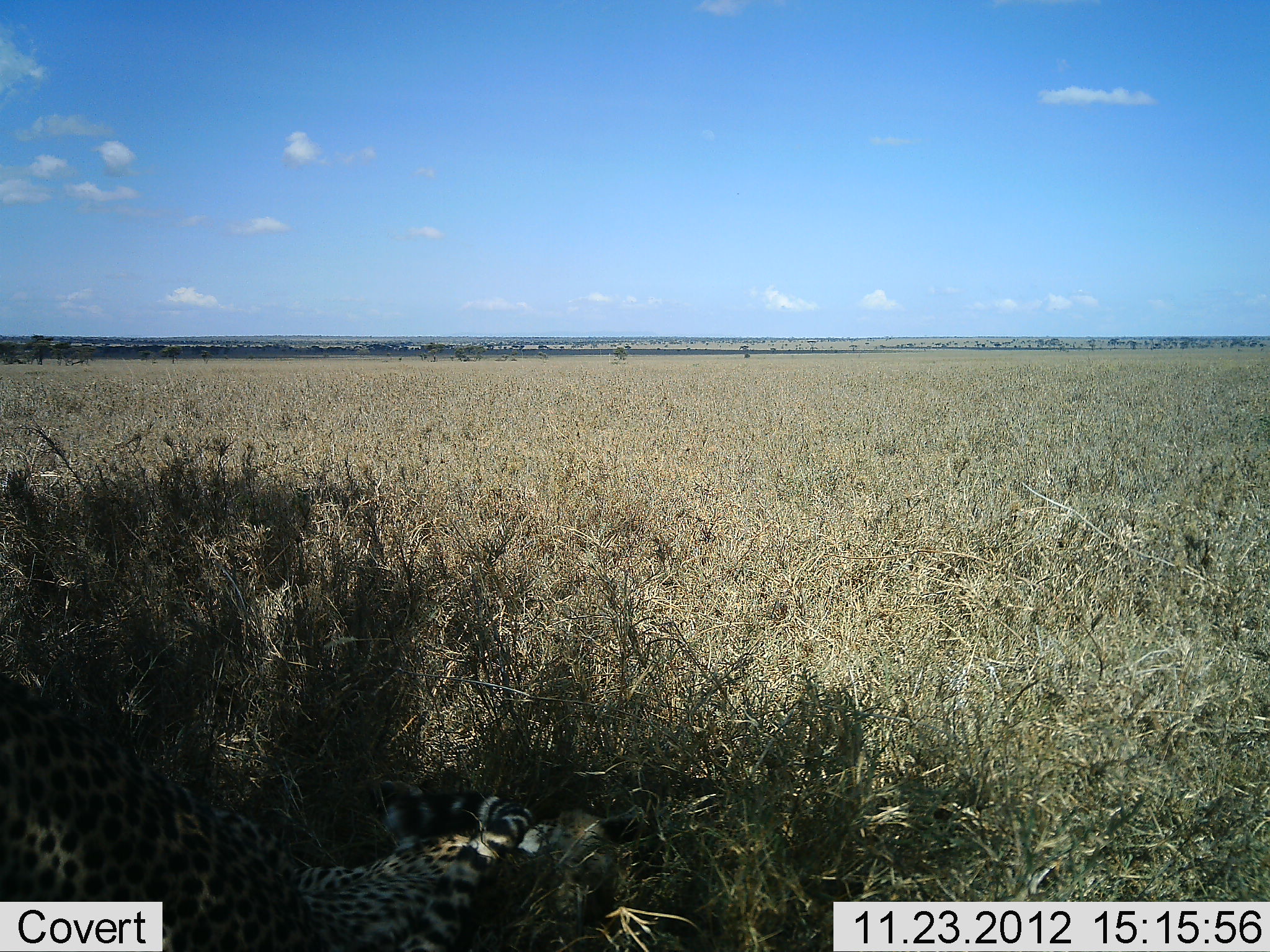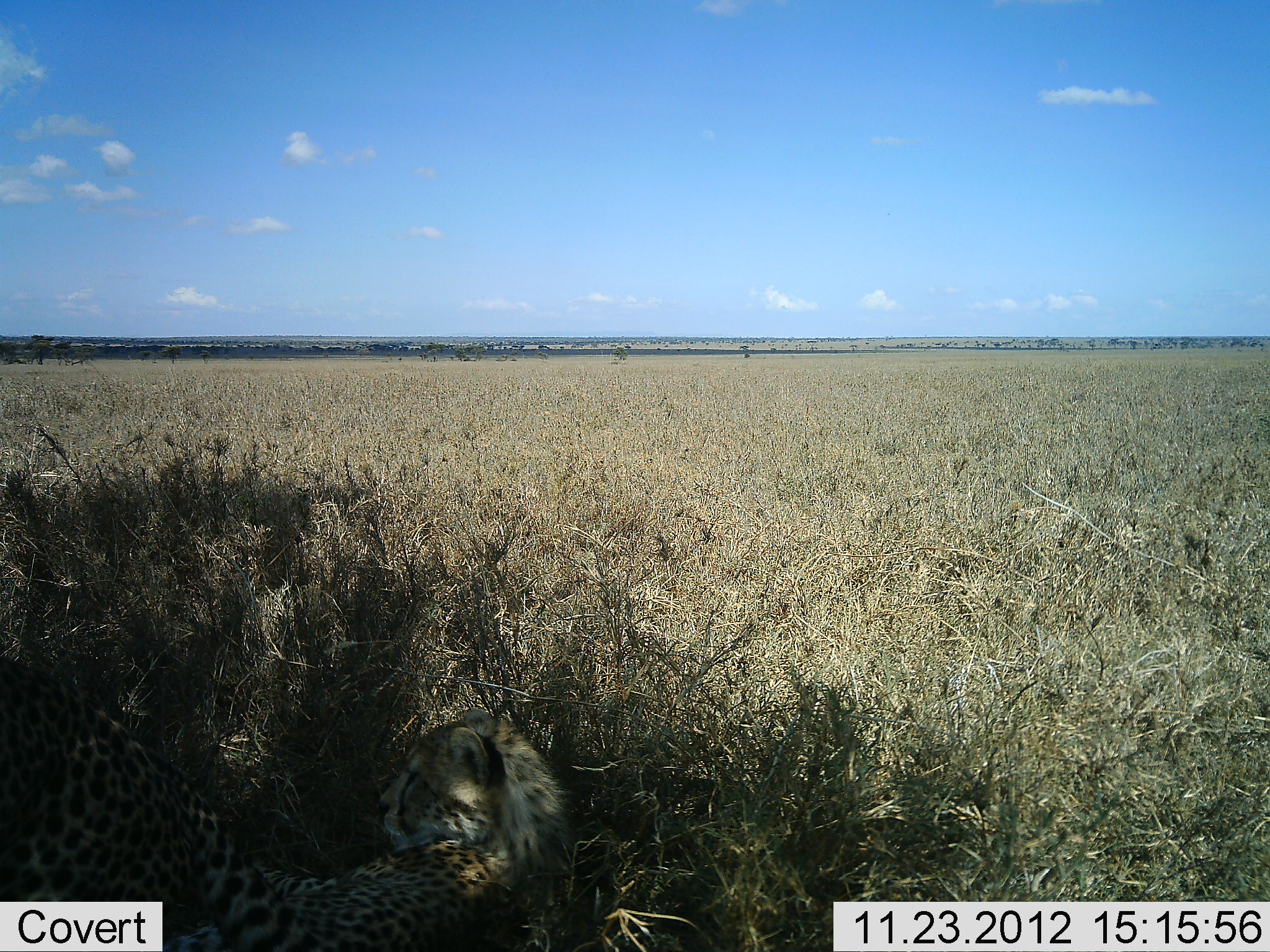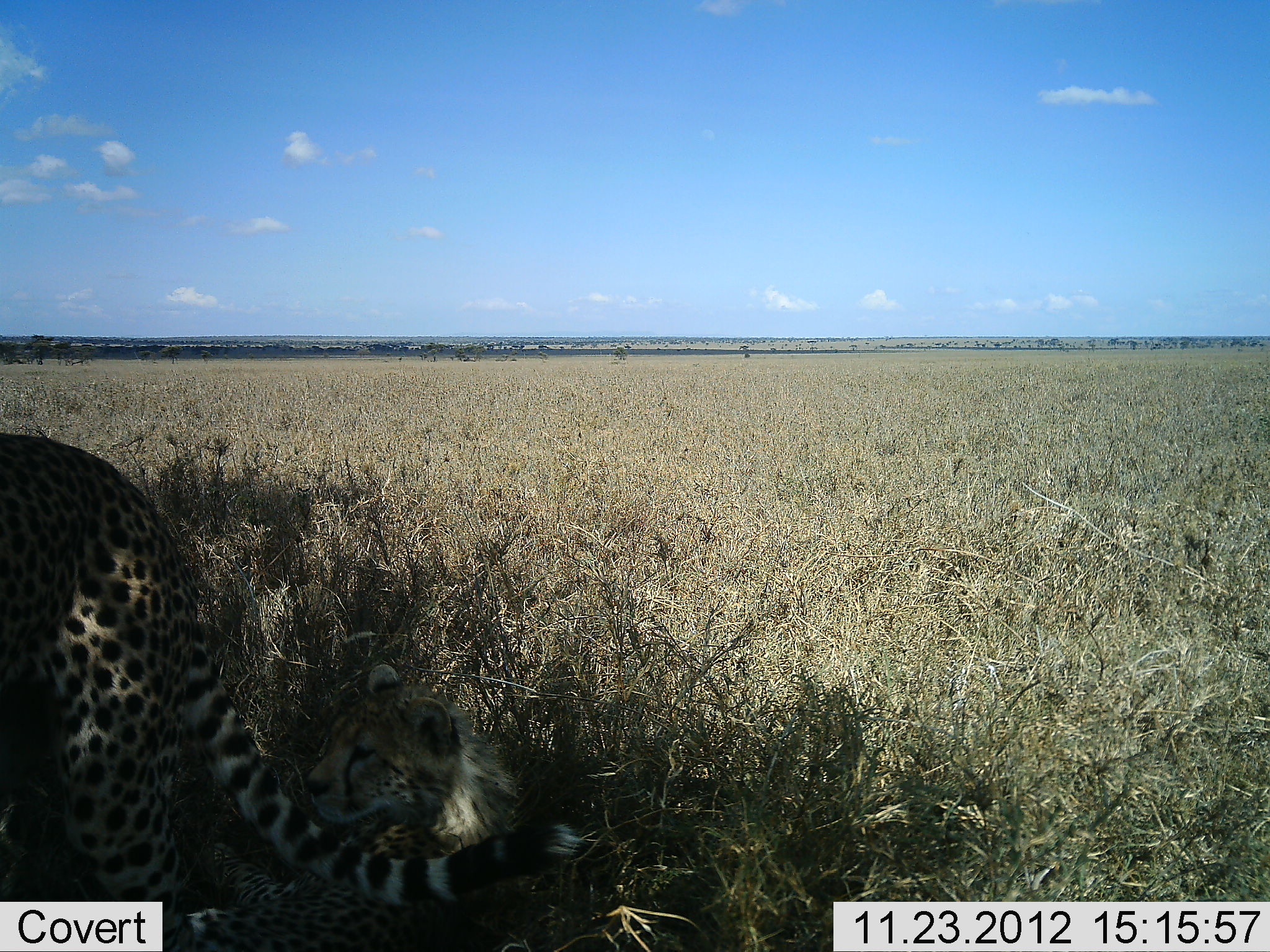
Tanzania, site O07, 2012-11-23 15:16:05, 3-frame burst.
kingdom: Animalia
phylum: Chordata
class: Mammalia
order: Carnivora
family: Felidae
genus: Acinonyx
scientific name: Acinonyx jubatus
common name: cheetah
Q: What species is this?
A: Cheetah (Acinonyx jubatus).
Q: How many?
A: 2.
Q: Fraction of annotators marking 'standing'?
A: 10%.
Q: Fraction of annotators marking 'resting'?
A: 80%.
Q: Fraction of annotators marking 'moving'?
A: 30%.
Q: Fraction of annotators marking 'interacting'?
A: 30%.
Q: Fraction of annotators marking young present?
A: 30%.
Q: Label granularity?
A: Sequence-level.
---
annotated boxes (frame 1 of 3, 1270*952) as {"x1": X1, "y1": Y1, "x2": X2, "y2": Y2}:
animal: {"x1": 0, "y1": 684, "x2": 530, "y2": 952}; {"x1": 278, "y1": 778, "x2": 624, "y2": 952}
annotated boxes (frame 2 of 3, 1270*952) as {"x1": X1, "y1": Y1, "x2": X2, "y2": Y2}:
animal: {"x1": 0, "y1": 661, "x2": 335, "y2": 952}; {"x1": 253, "y1": 709, "x2": 570, "y2": 952}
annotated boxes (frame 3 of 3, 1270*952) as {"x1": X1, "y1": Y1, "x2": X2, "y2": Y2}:
animal: {"x1": 0, "y1": 432, "x2": 598, "y2": 951}; {"x1": 156, "y1": 662, "x2": 512, "y2": 952}